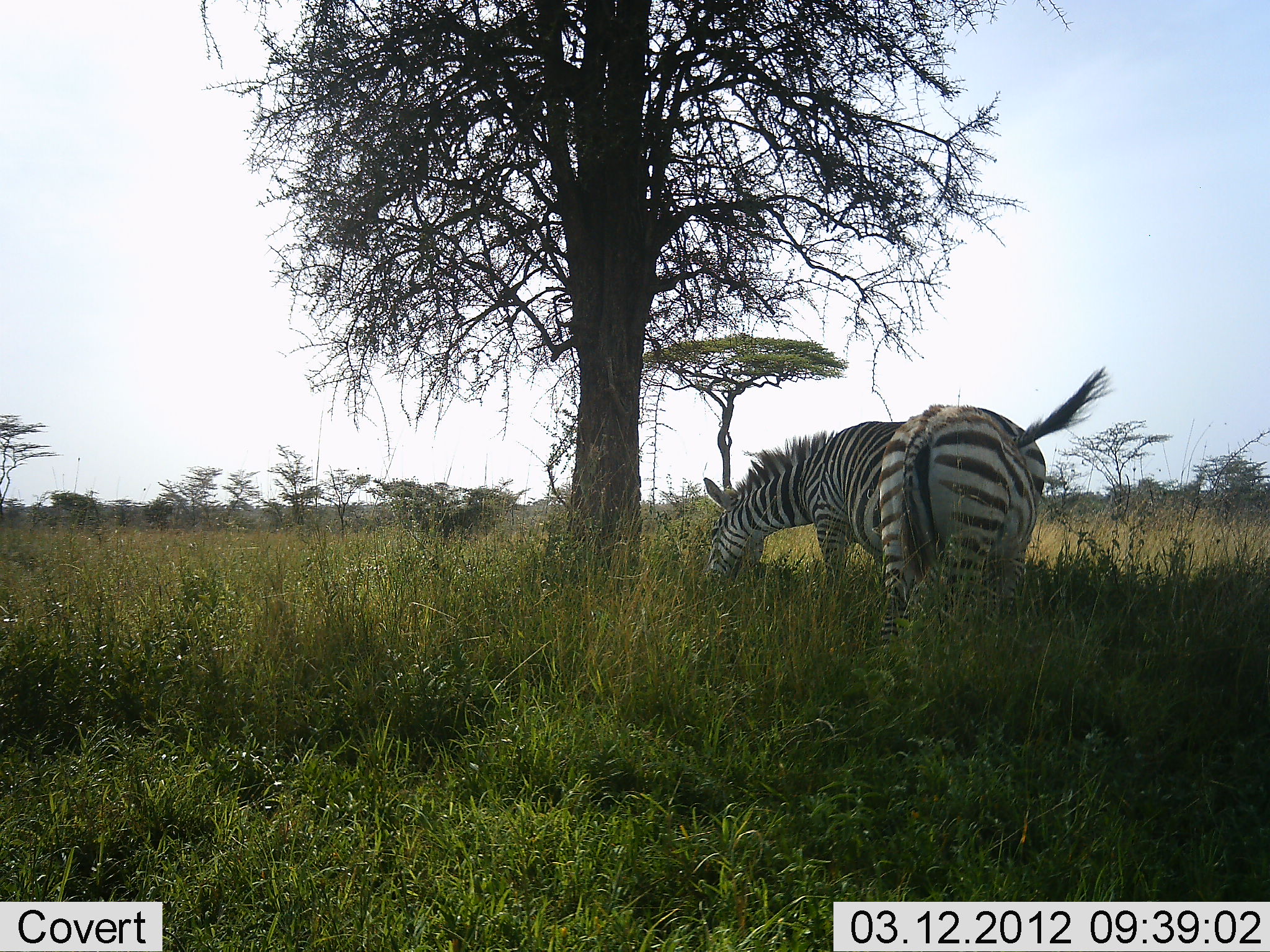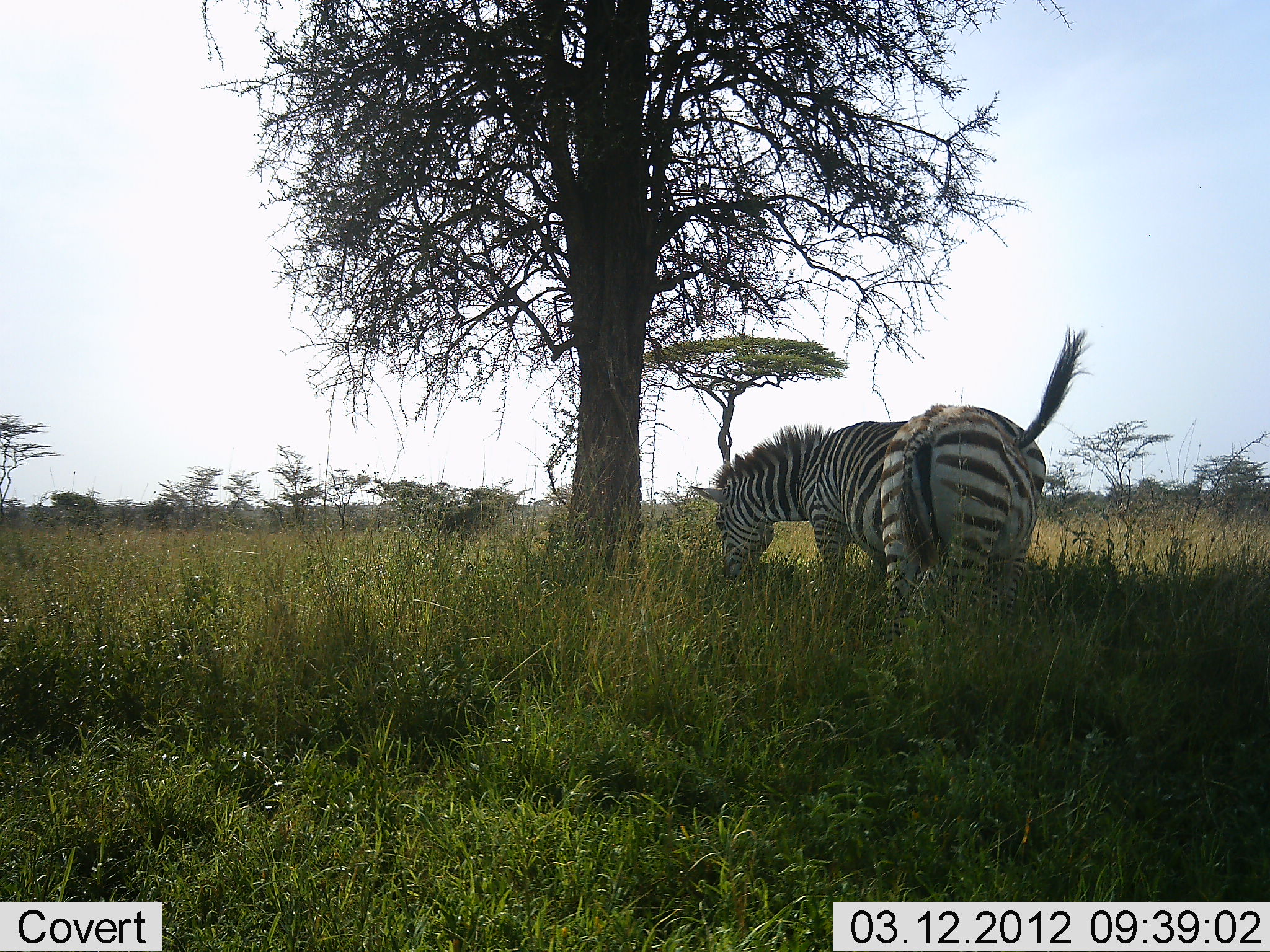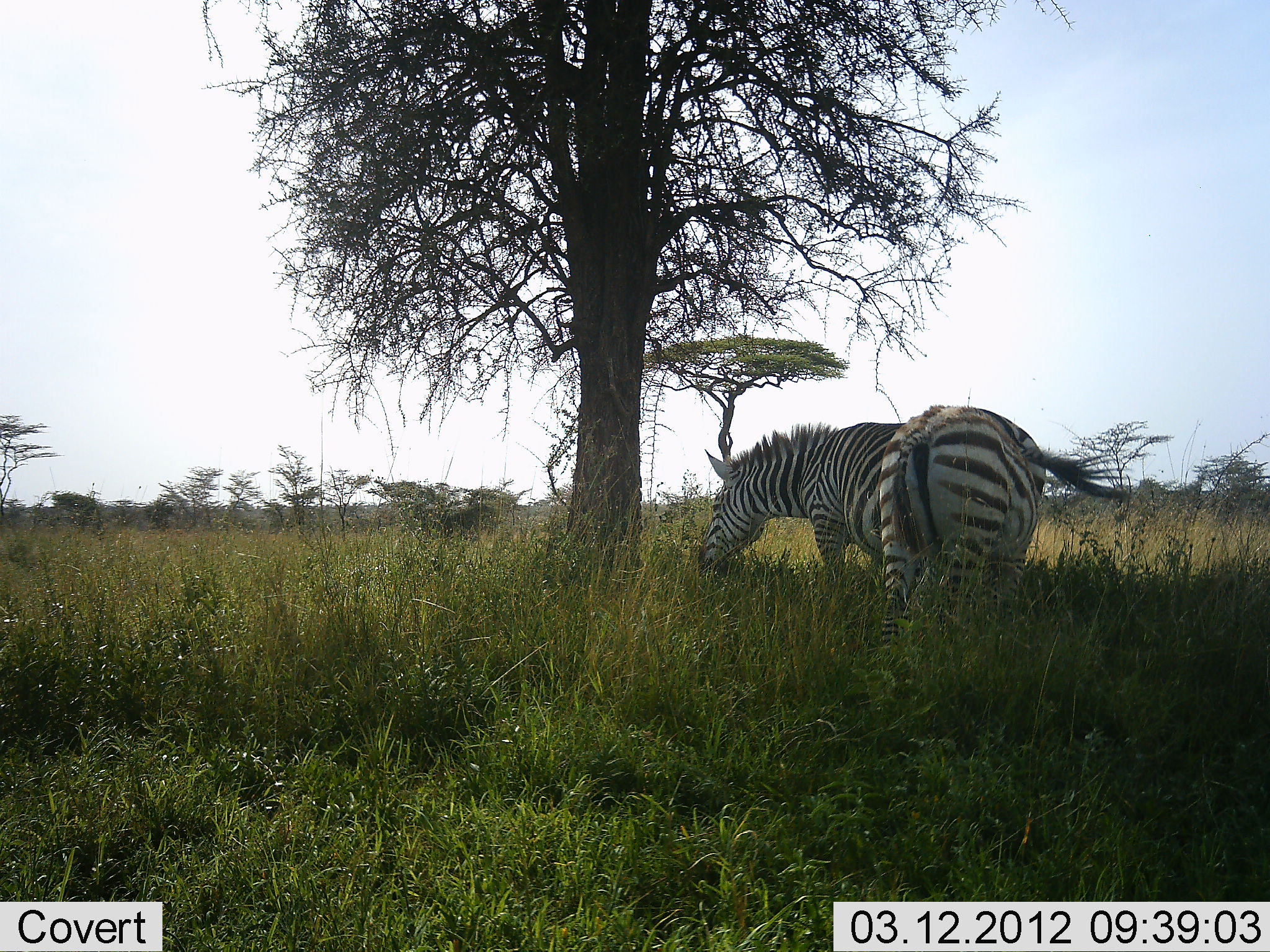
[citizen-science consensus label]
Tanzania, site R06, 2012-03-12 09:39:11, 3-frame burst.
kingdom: Animalia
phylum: Chordata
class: Mammalia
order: Perissodactyla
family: Equidae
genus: Equus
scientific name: Equus quagga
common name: plains zebra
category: zebra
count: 2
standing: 27%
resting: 4%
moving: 4%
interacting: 0%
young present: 0%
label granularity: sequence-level